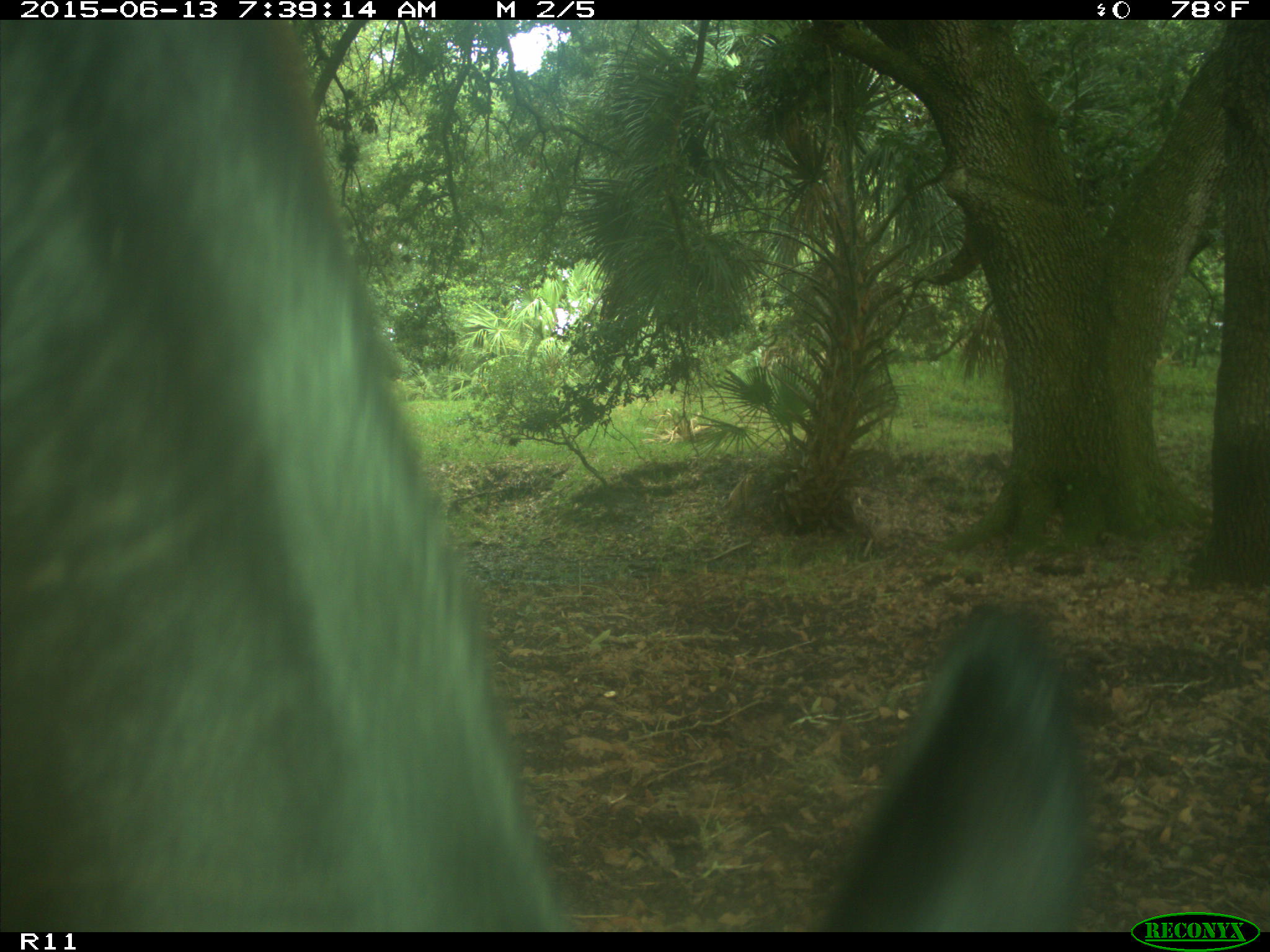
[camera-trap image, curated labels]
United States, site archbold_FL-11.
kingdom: Animalia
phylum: Chordata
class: Mammalia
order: Artiodactyla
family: Bovidae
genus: Bos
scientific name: Bos taurus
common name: domestic cow